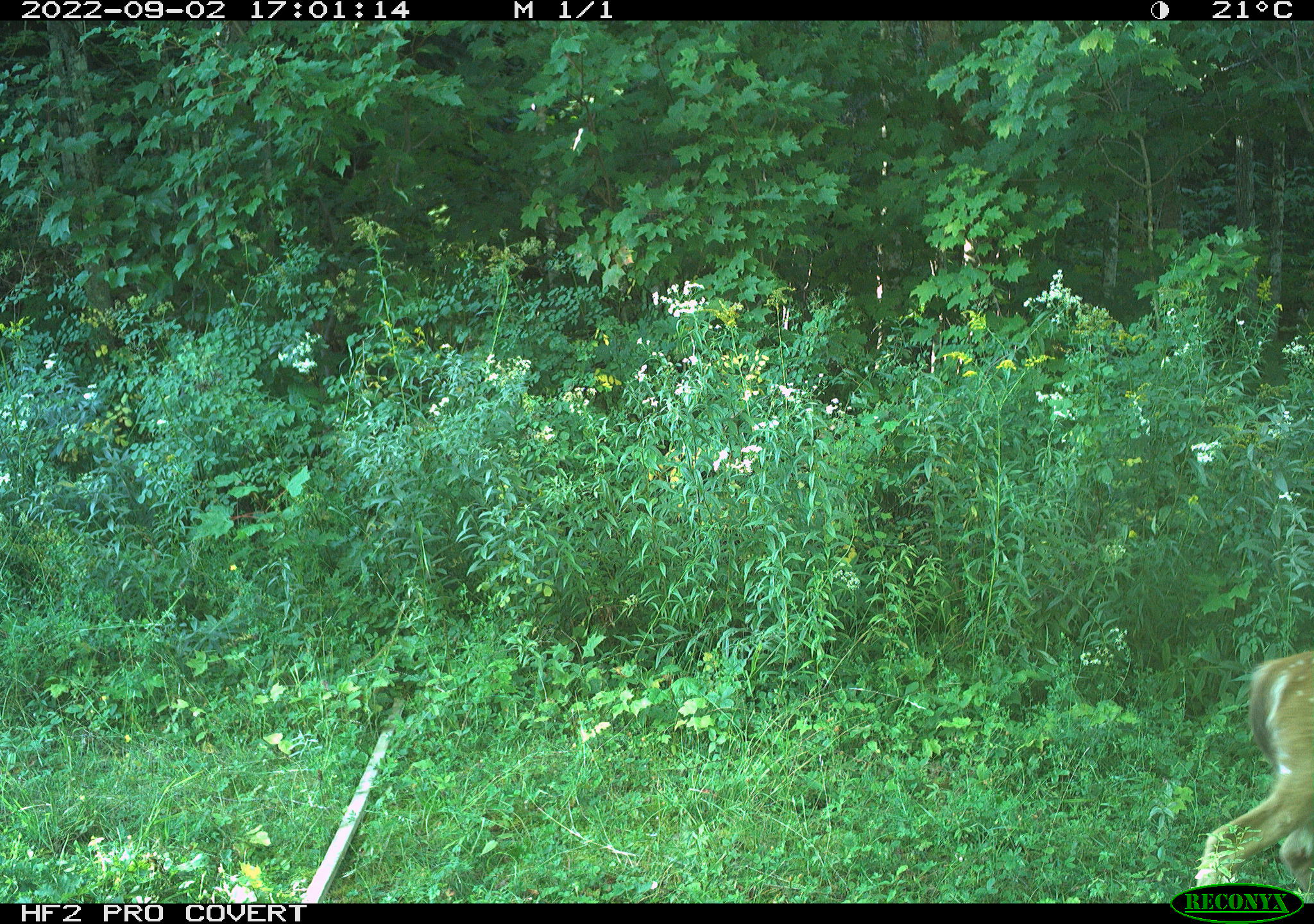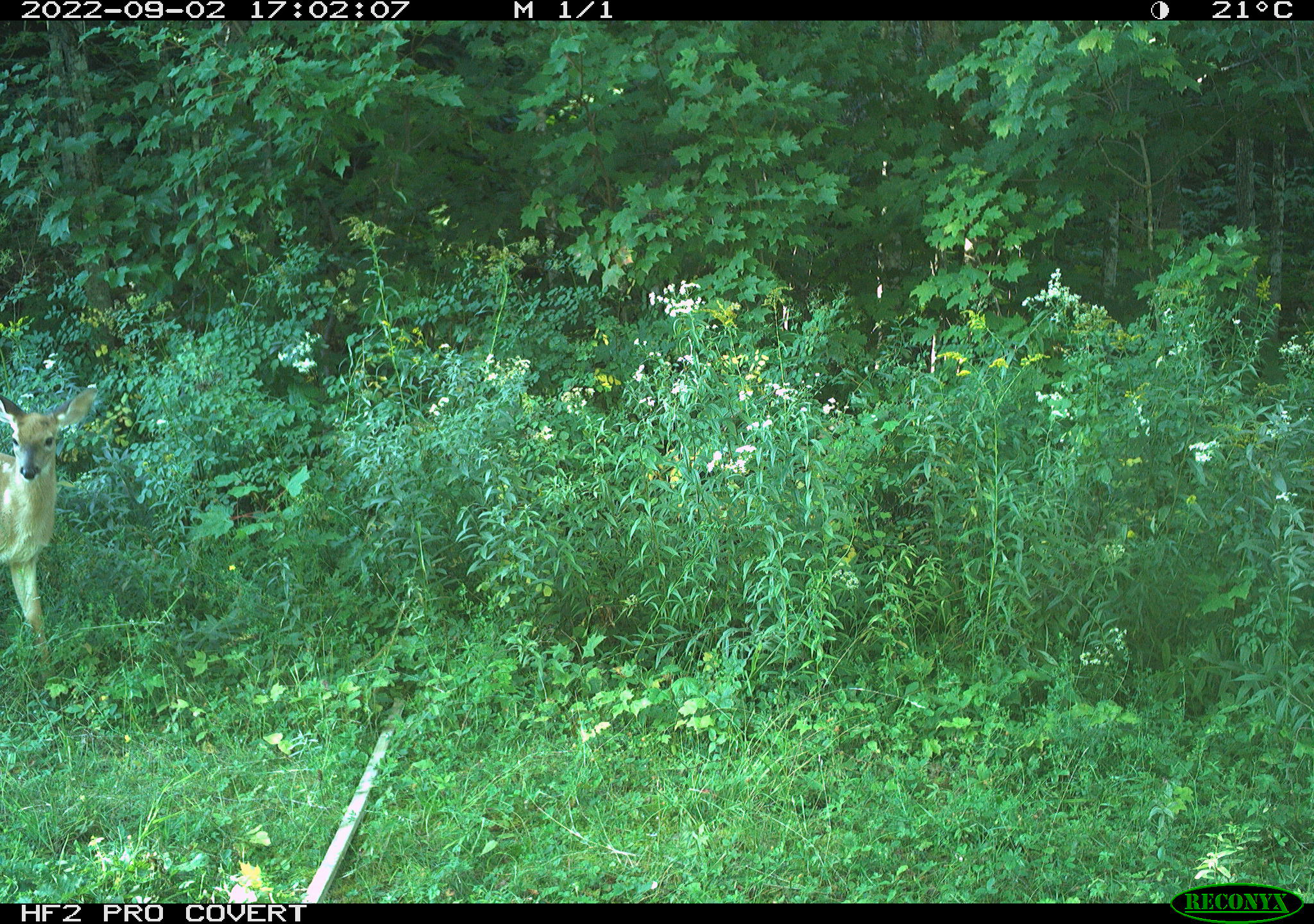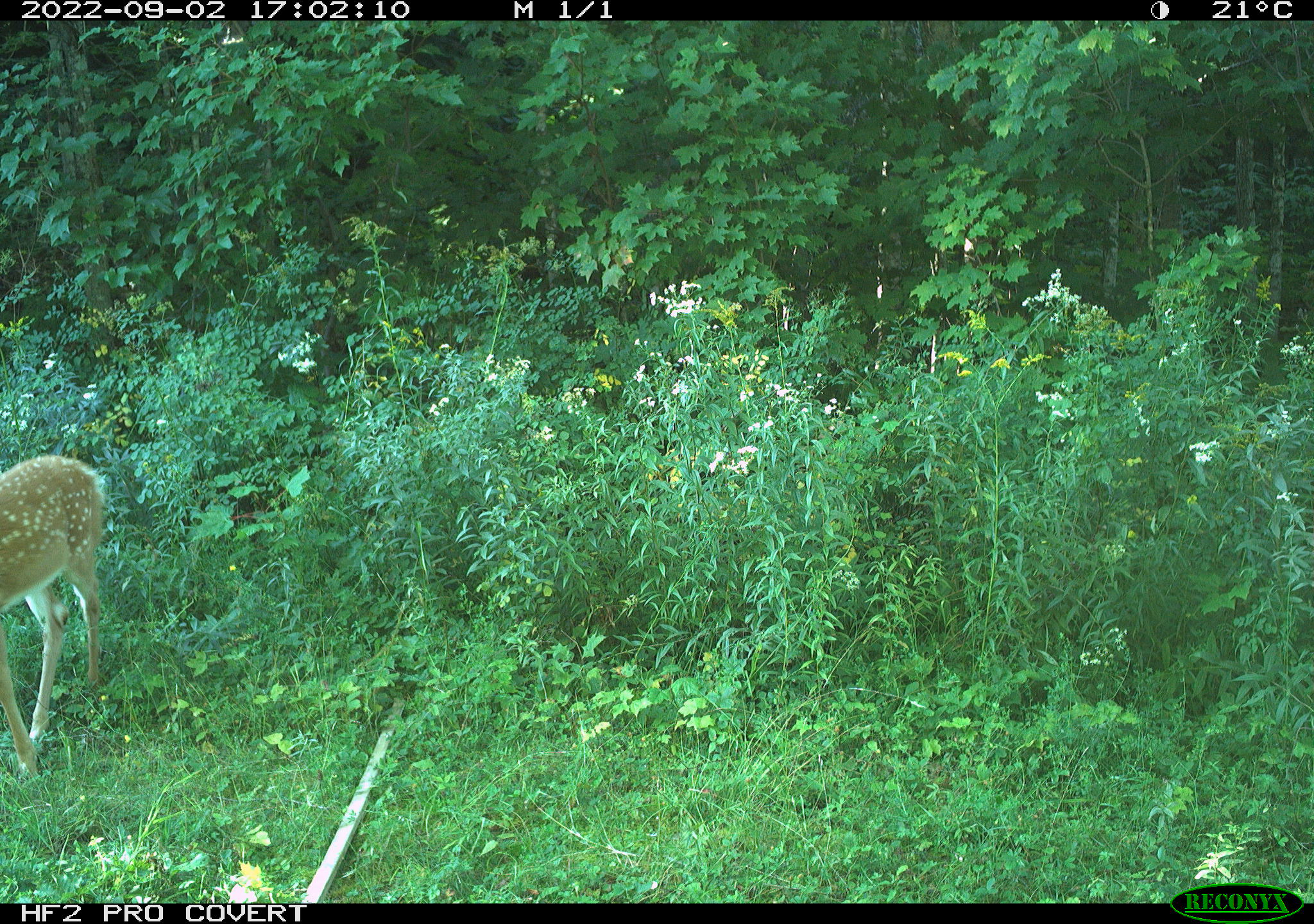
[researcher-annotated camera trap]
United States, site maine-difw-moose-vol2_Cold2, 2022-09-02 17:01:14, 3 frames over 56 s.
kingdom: Animalia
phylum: Chordata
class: Mammalia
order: Artiodactyla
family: Cervidae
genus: Odocoileus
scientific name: Odocoileus virginianus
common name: white-tailed deer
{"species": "white-tailed deer (Odocoileus virginianus)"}